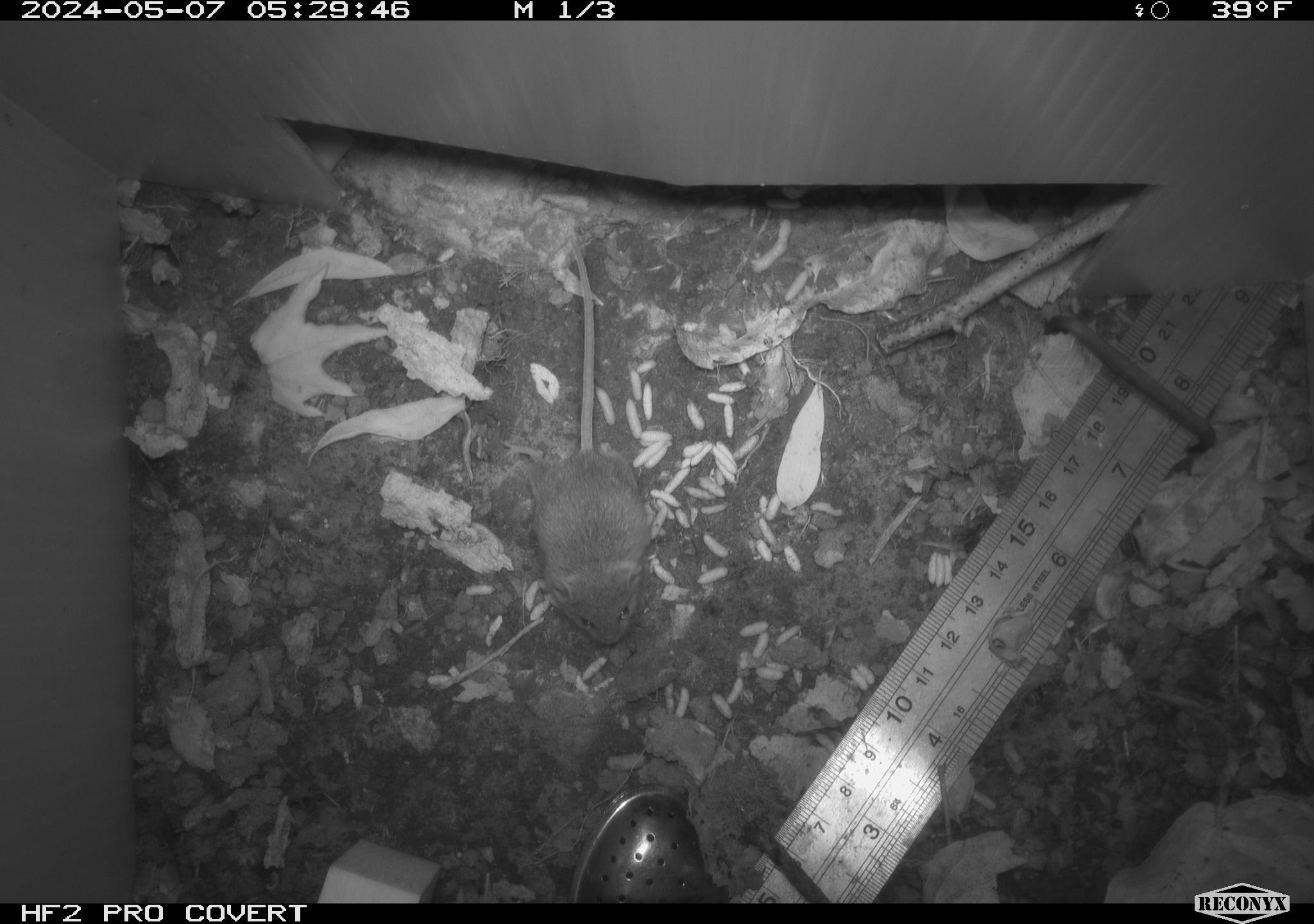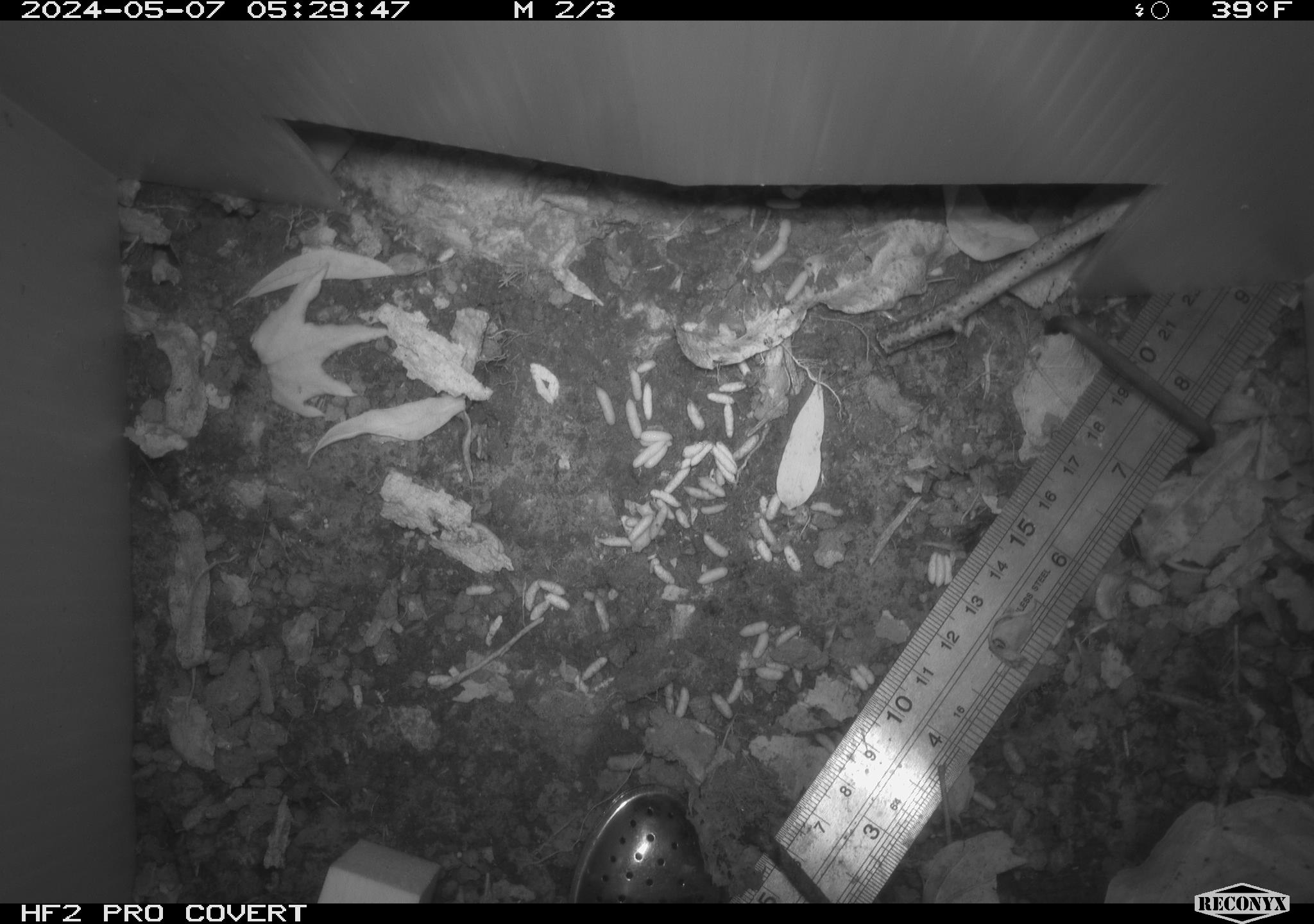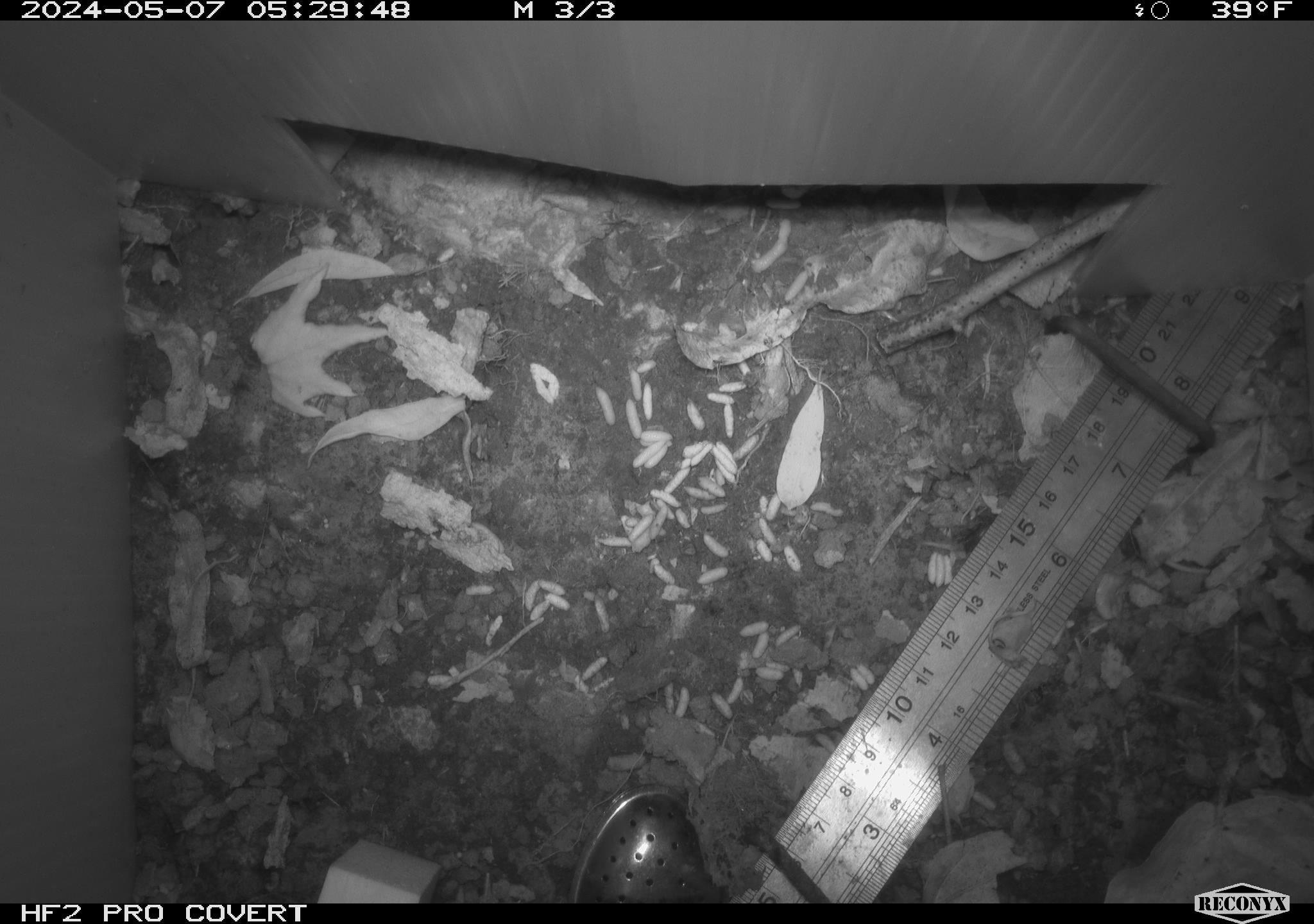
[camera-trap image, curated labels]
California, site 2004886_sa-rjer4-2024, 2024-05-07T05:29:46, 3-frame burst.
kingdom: Animalia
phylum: Chordata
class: Mammalia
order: Rodentia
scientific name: Rodentia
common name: mouse species